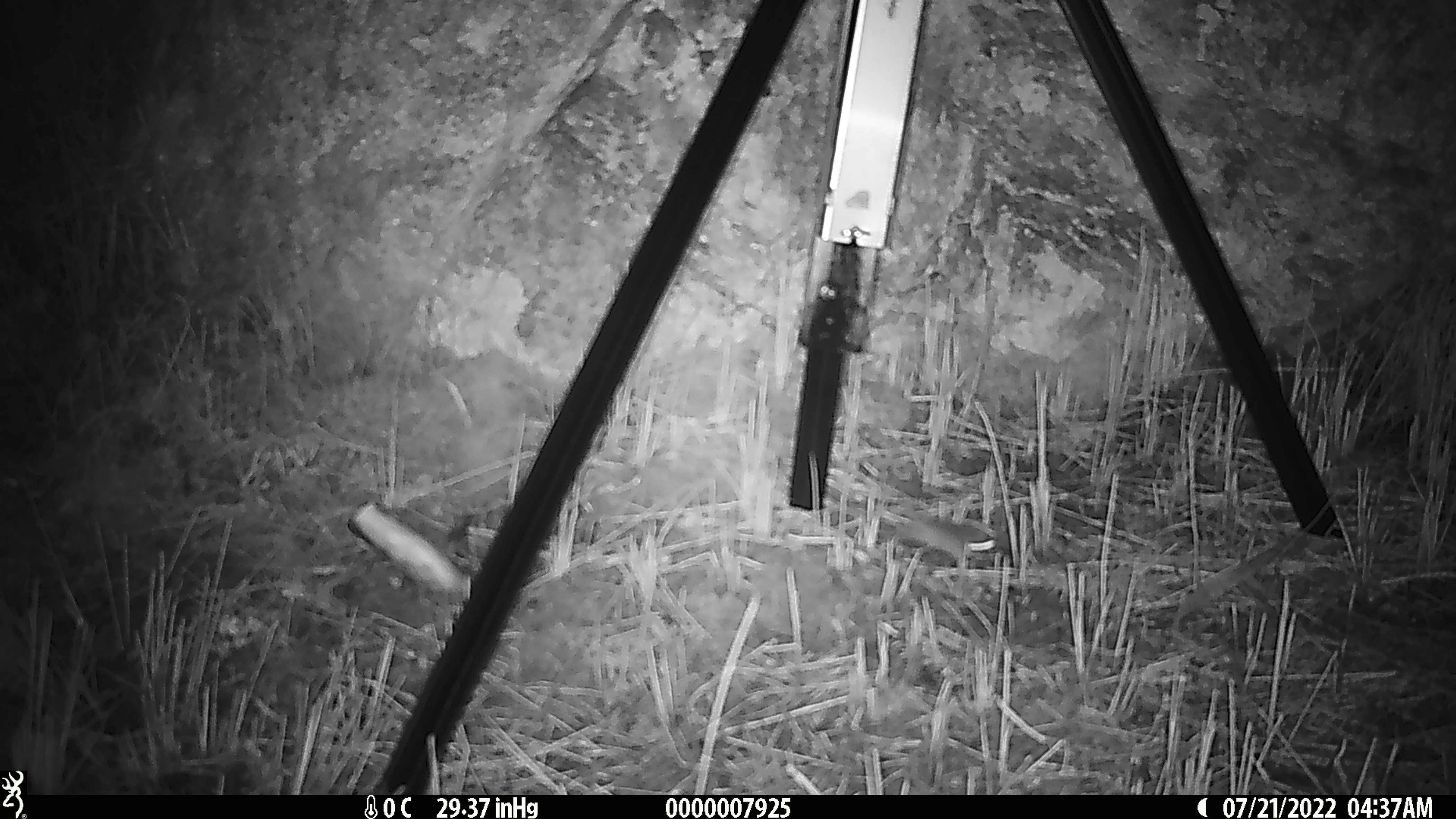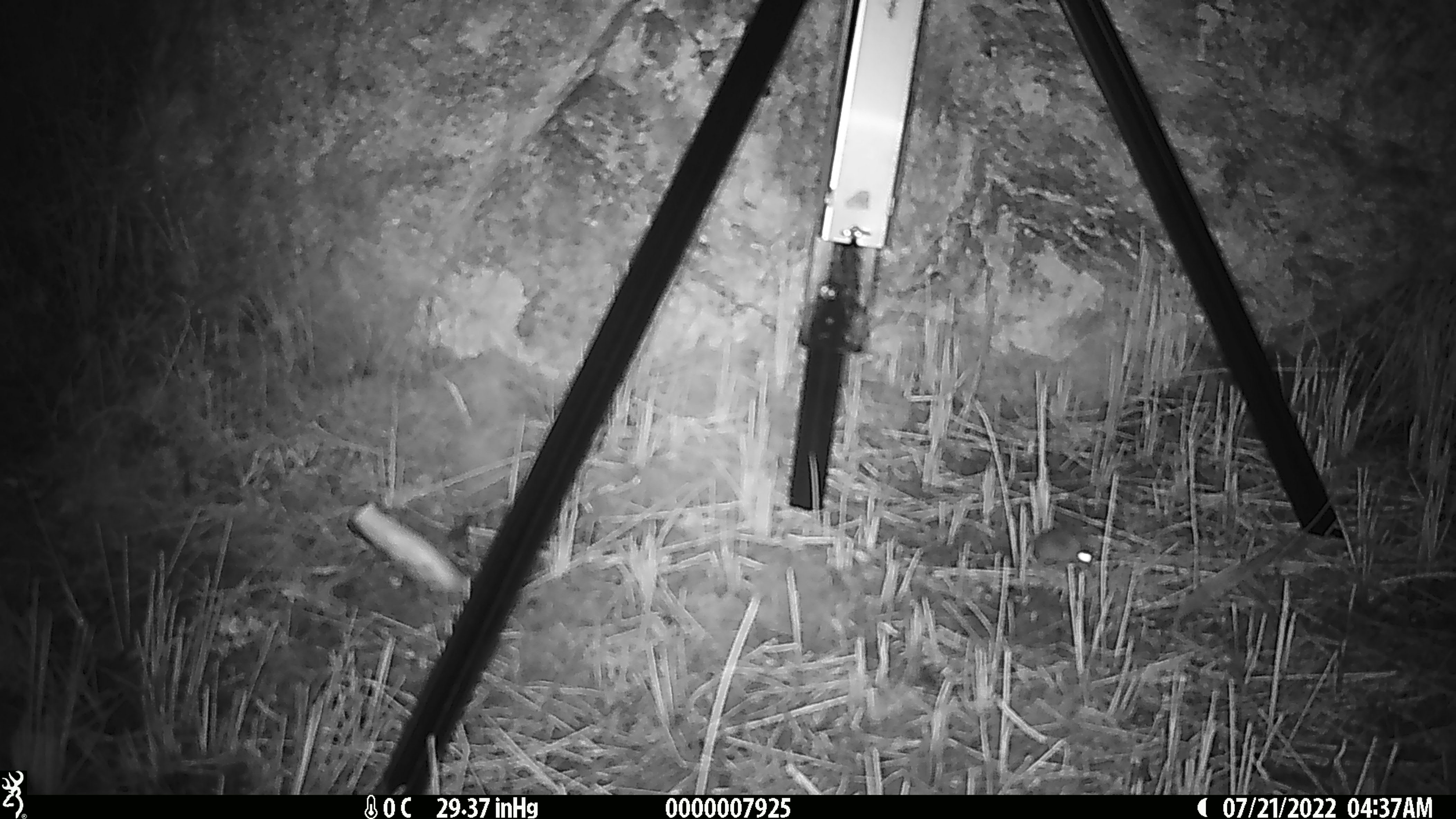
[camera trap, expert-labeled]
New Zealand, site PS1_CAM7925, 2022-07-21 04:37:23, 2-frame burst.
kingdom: Animalia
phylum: Chordata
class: Mammalia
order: Rodentia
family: Muridae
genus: Mus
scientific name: Mus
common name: mouse